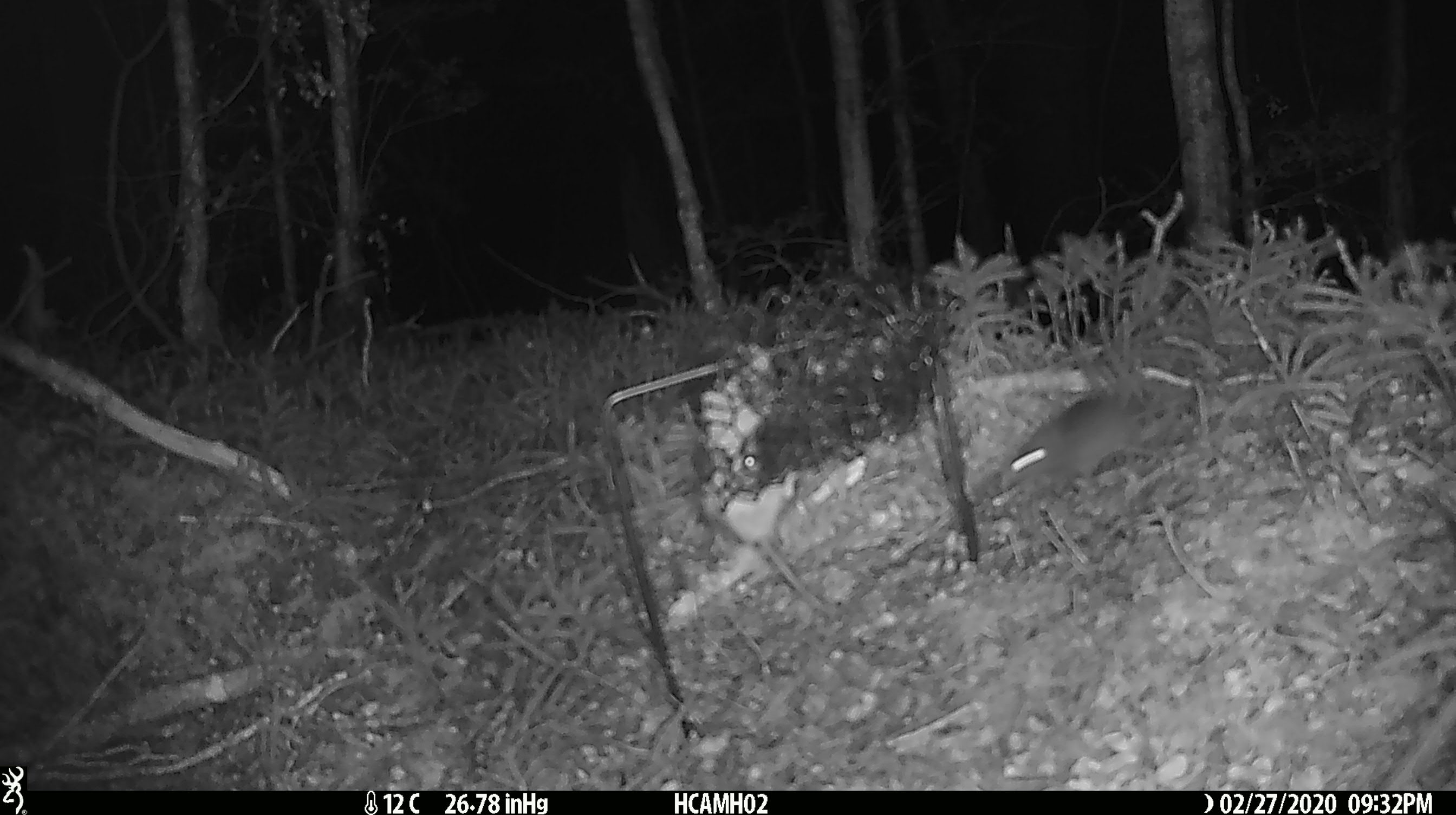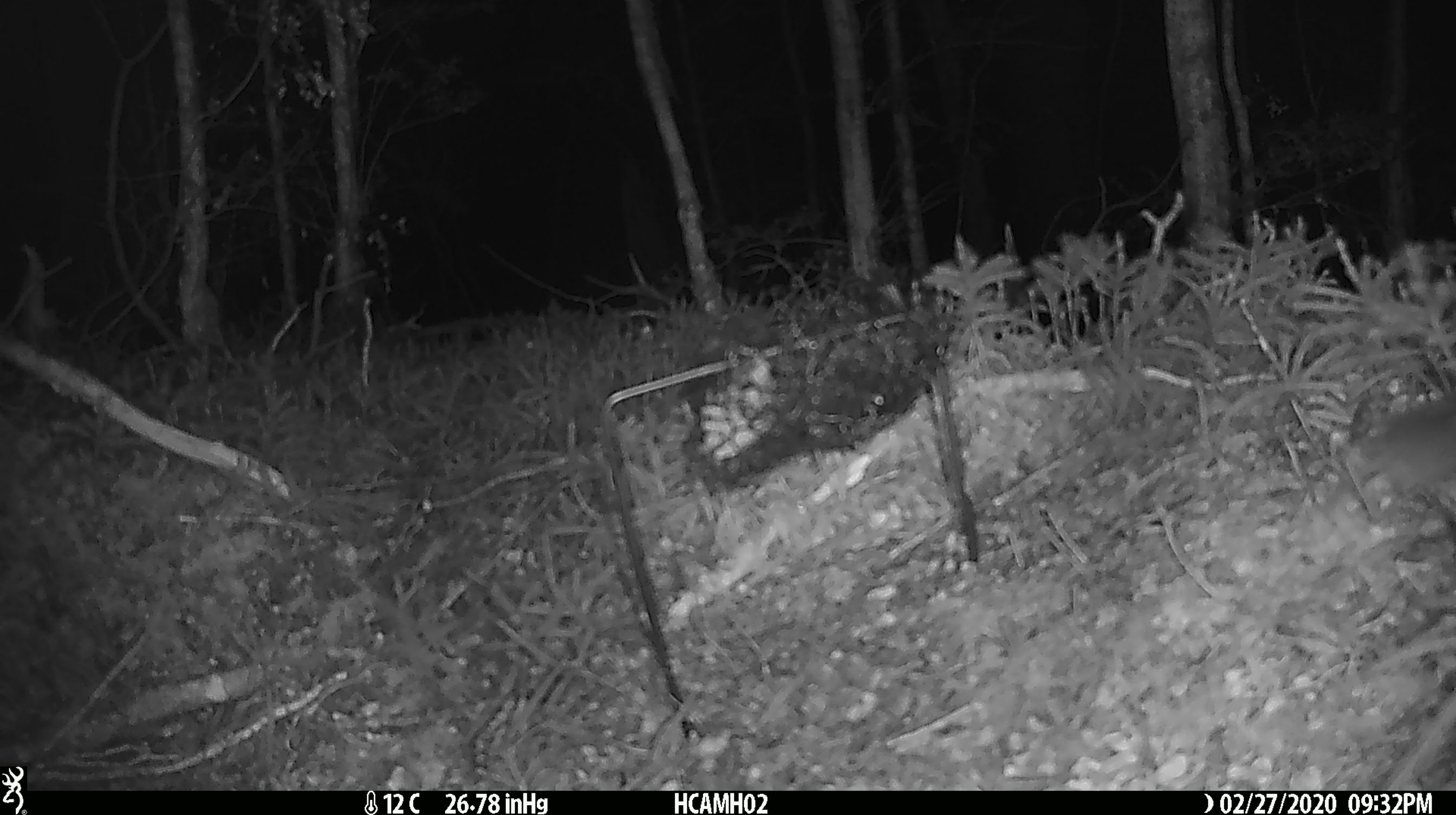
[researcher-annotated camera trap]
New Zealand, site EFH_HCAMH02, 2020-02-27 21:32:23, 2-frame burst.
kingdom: Animalia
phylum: Chordata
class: Mammalia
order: Rodentia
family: Muridae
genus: Mus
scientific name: Mus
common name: mouse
Mouse (Mus).